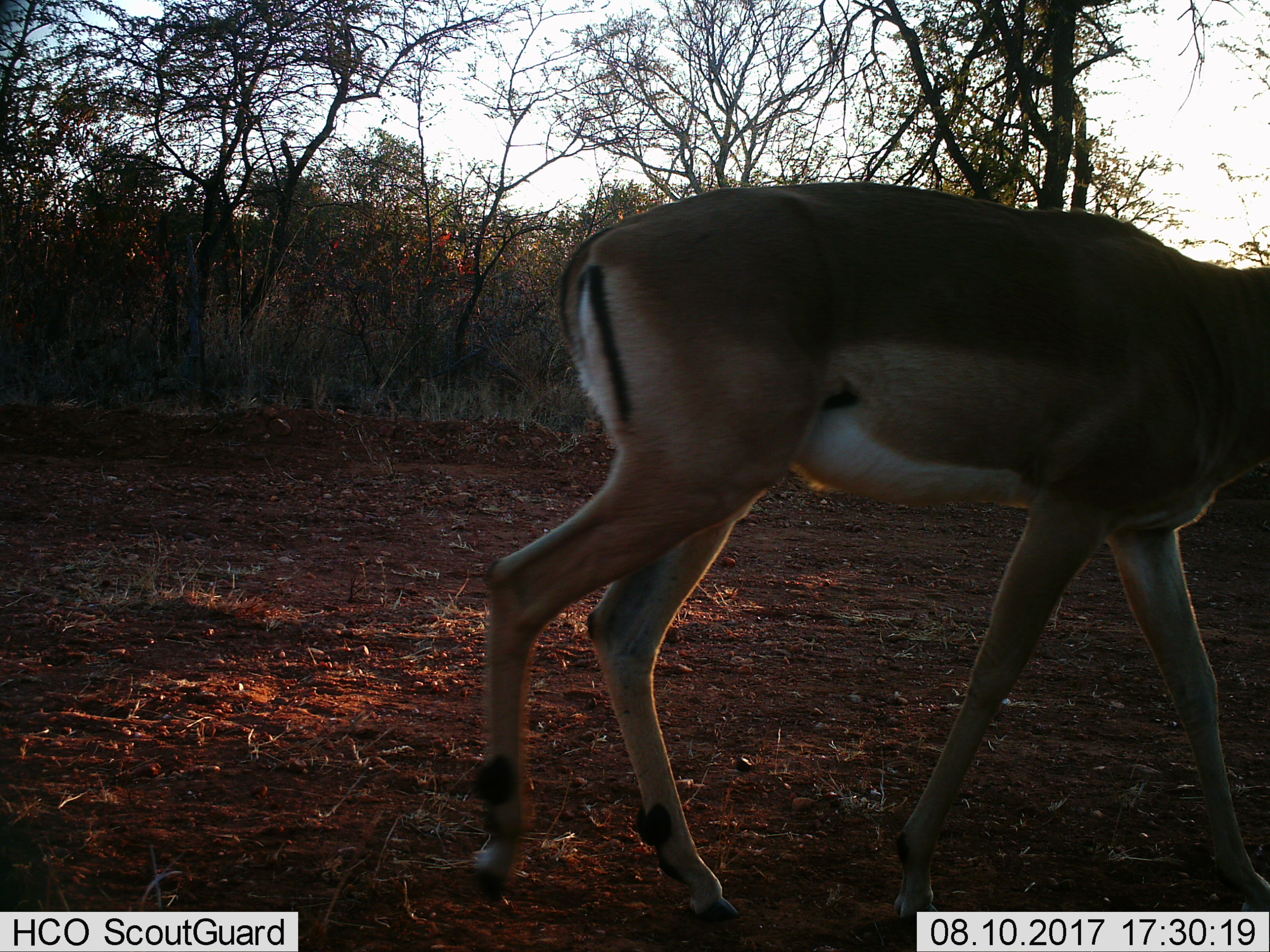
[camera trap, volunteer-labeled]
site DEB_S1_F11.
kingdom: Animalia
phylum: Chordata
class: Mammalia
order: Artiodactyla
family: Bovidae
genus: Aepyceros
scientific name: Aepyceros melampus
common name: impala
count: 1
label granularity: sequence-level